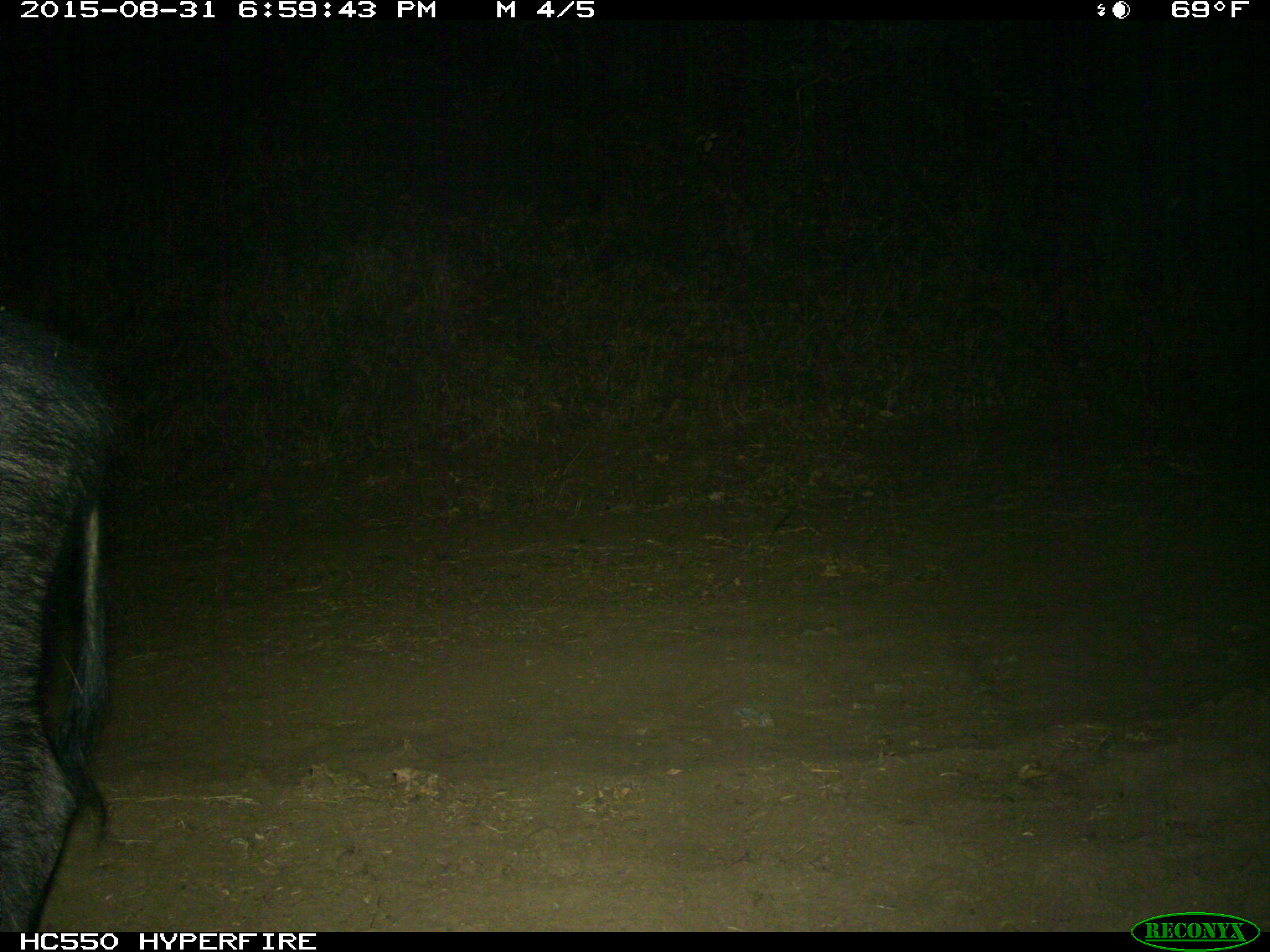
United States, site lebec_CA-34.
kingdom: Animalia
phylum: Chordata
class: Mammalia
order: Artiodactyla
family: Suidae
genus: Sus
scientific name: Sus scrofa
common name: wild boar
Sus scrofa (wild boar).